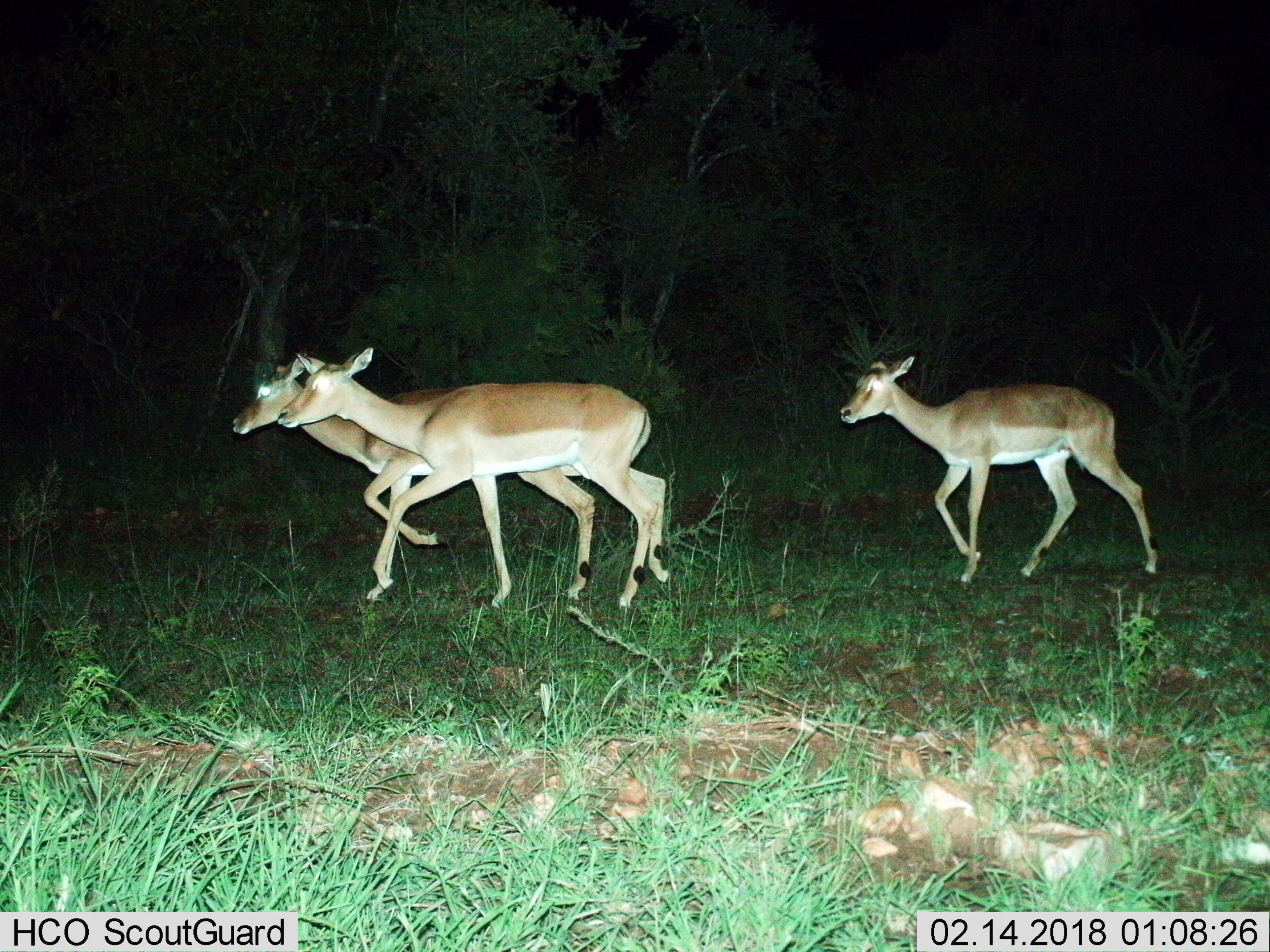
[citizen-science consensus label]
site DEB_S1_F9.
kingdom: Animalia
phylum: Chordata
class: Mammalia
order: Artiodactyla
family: Bovidae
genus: Aepyceros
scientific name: Aepyceros melampus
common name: impala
Impala (Aepyceros melampus), count 3. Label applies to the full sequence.